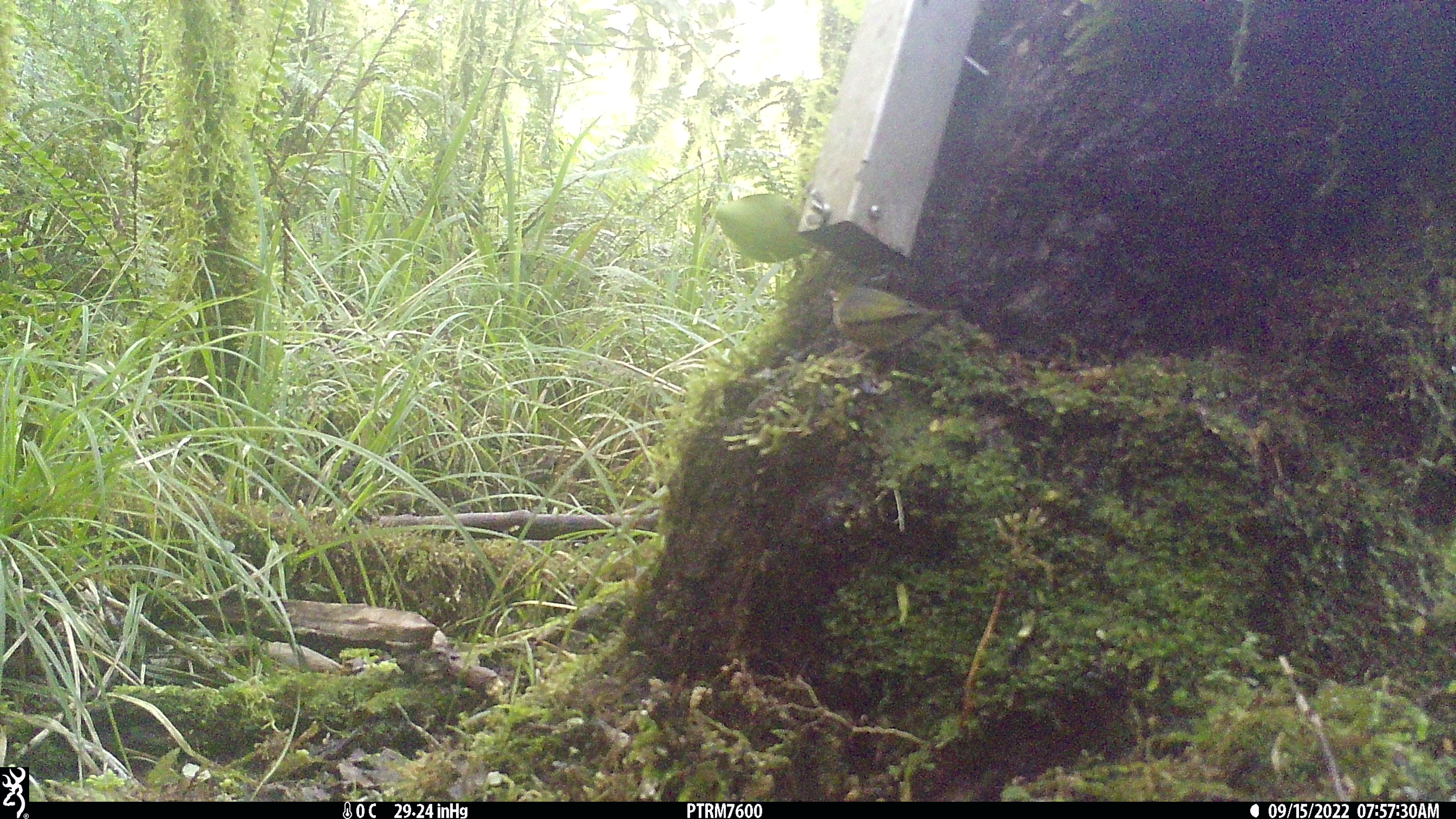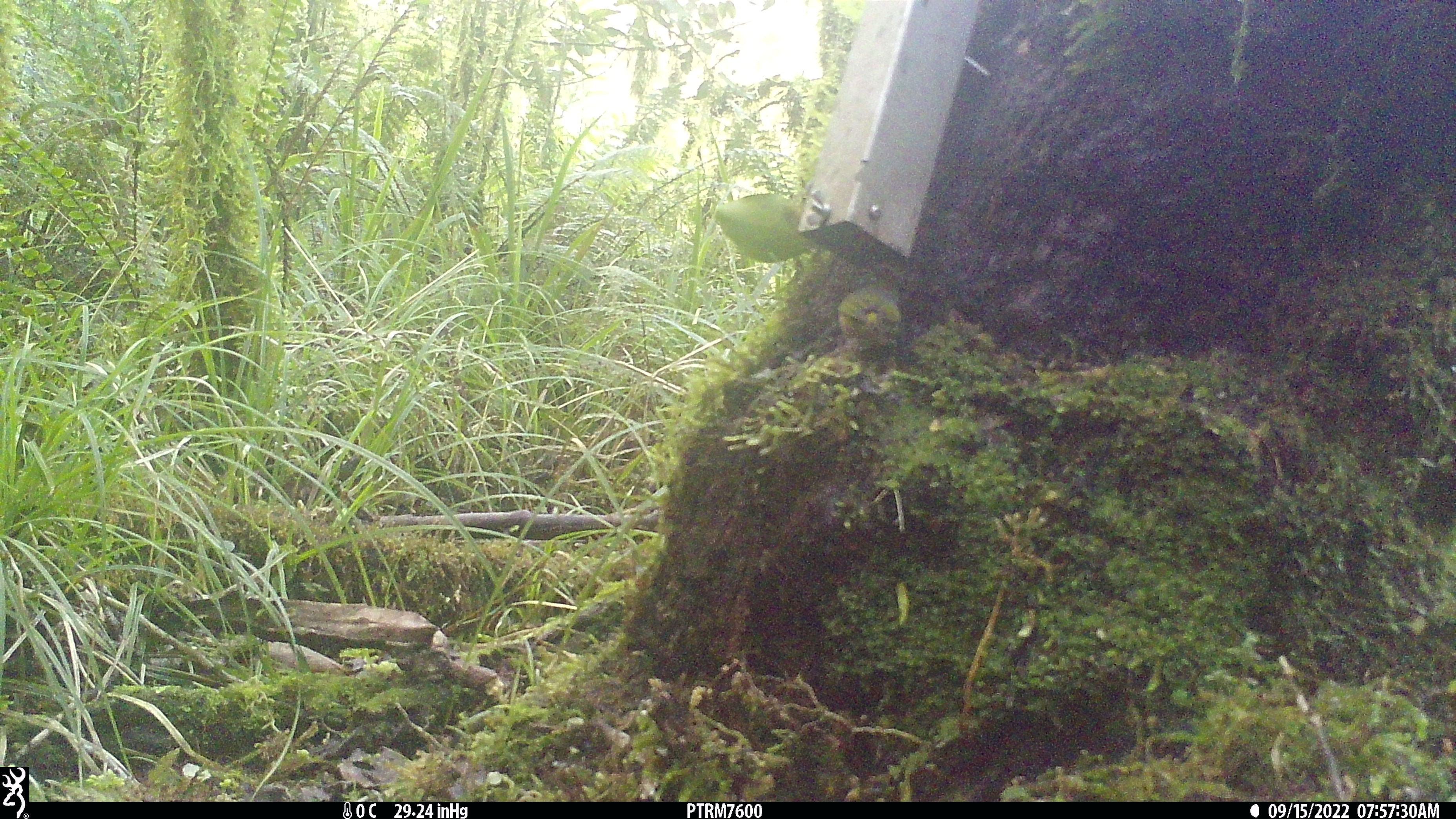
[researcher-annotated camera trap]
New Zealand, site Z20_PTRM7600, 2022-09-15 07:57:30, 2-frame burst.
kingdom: Animalia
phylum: Chordata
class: Aves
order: Passeriformes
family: Zosteropidae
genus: Zosterops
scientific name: Zosterops lateralis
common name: silvereye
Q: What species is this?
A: Silvereye (Zosterops lateralis).